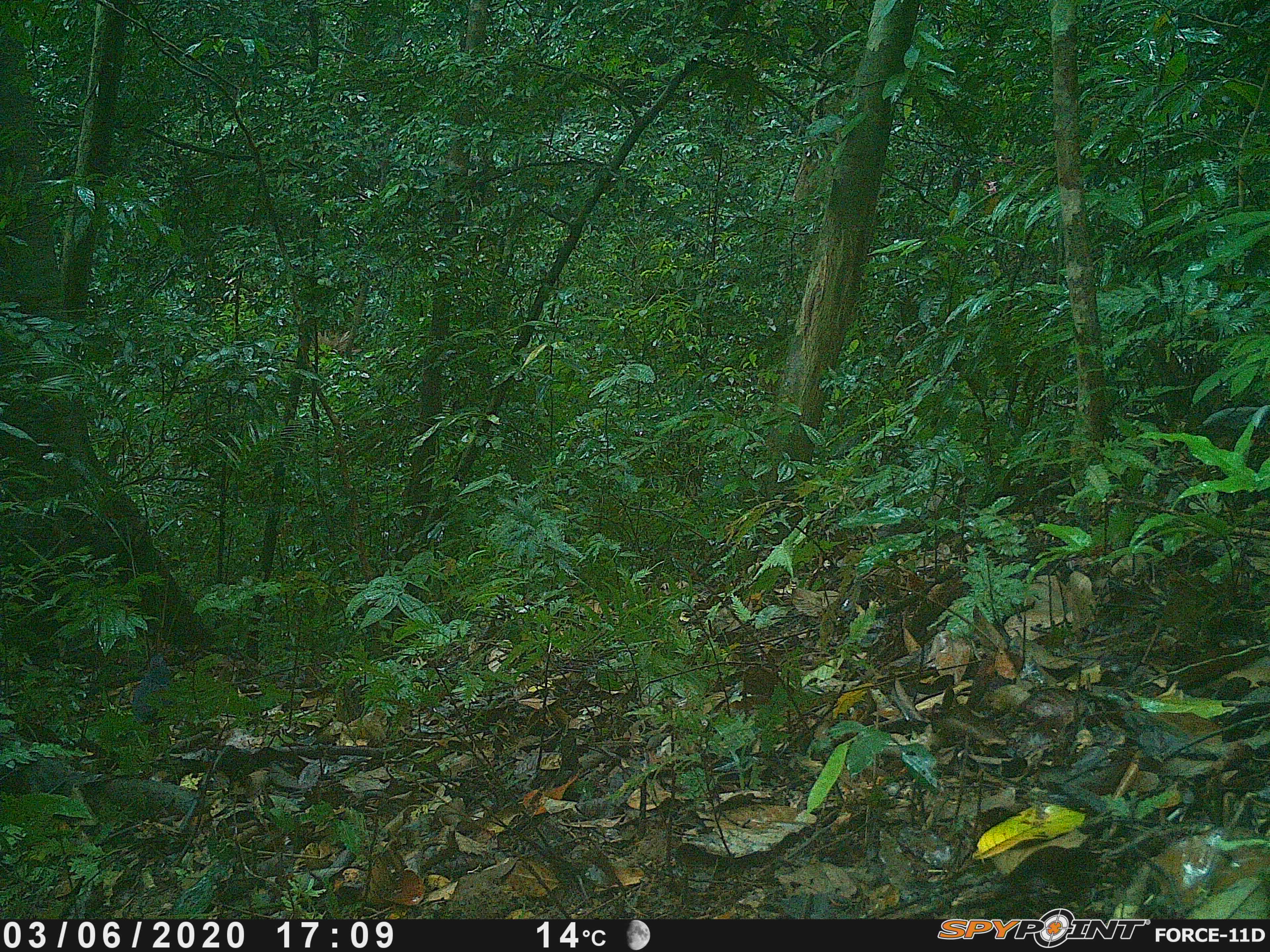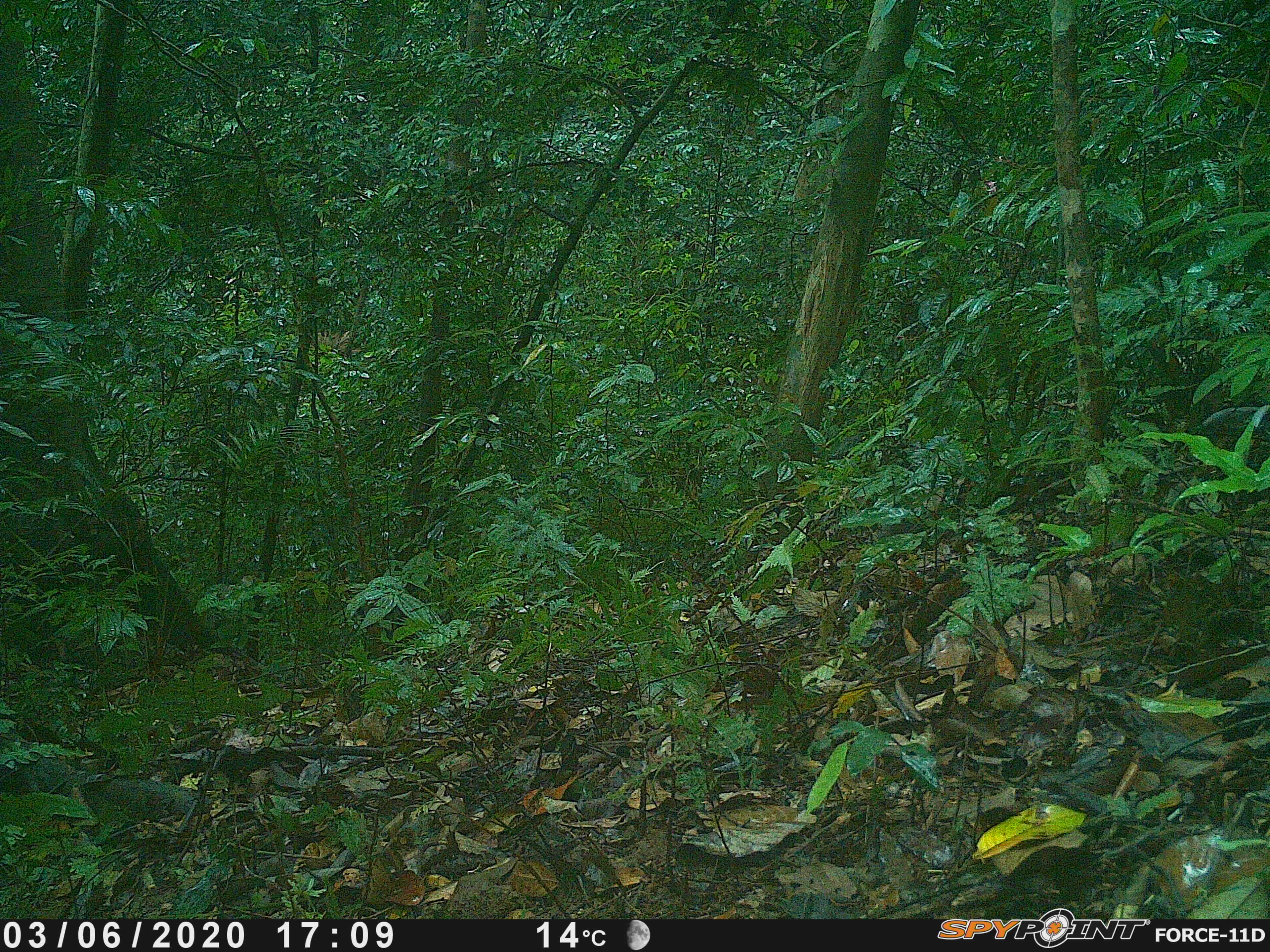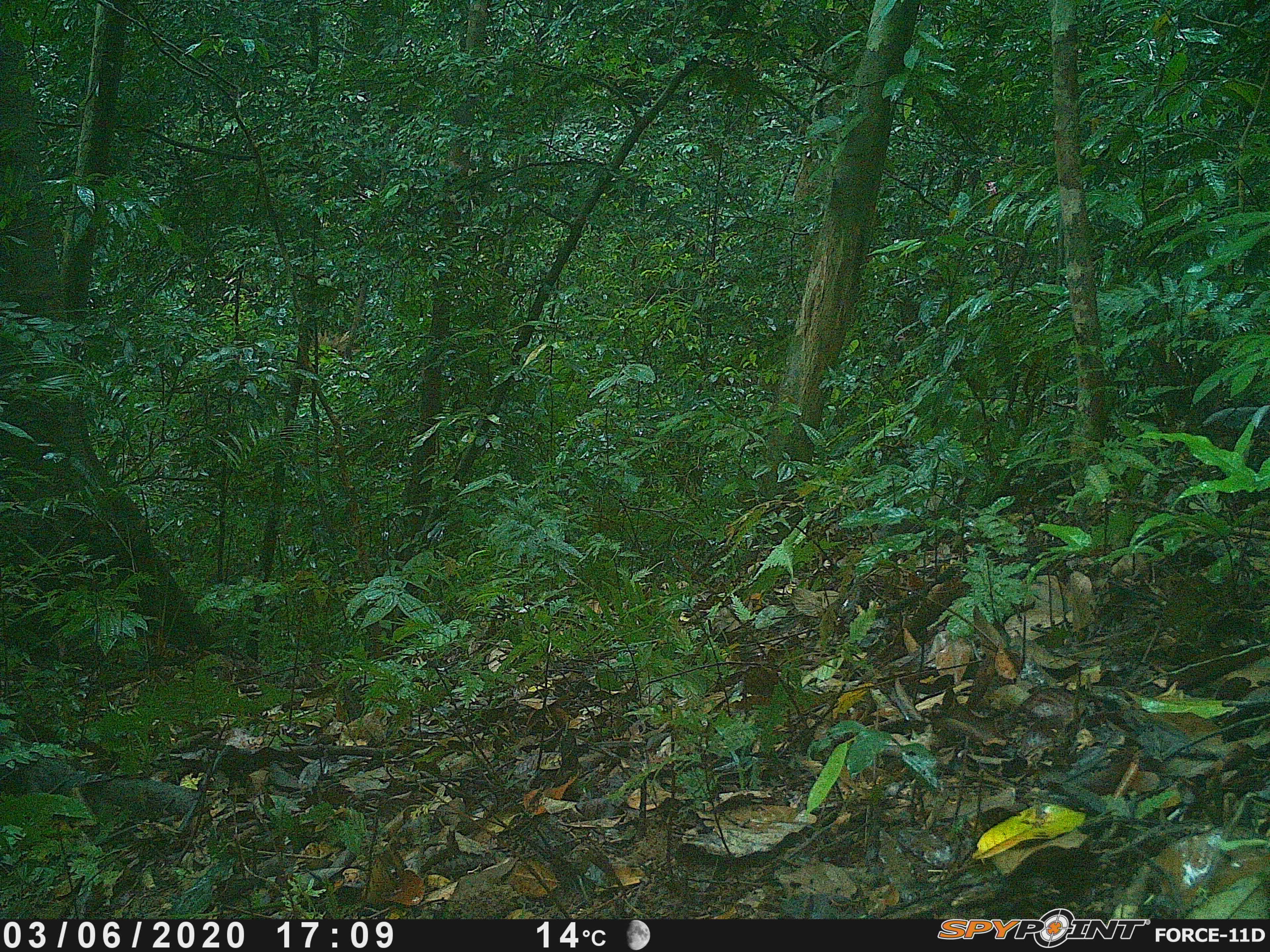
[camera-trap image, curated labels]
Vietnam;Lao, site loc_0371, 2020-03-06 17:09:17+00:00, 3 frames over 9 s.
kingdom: Animalia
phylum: Chordata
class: Aves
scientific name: Aves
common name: bird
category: unidentified bird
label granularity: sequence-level